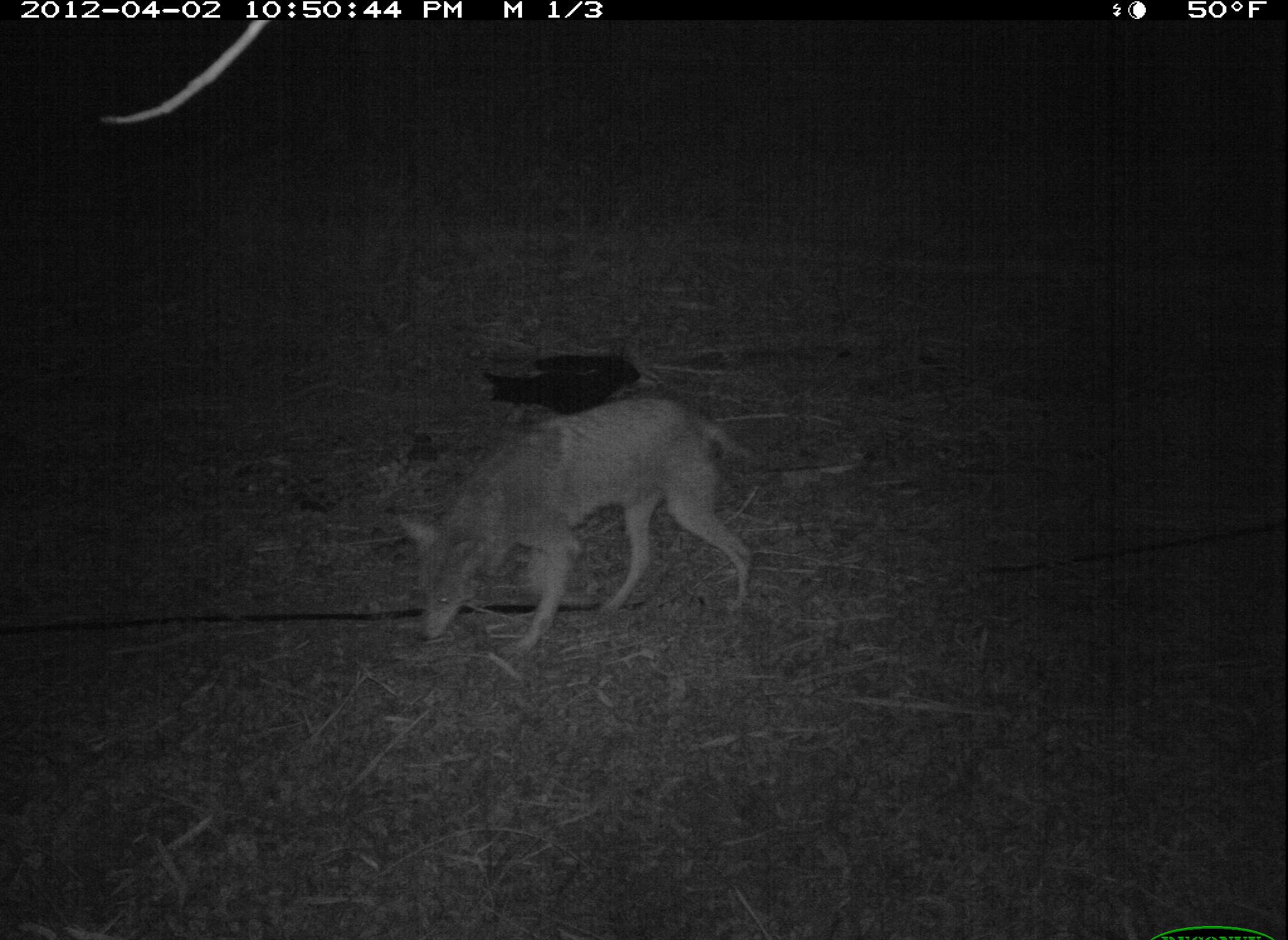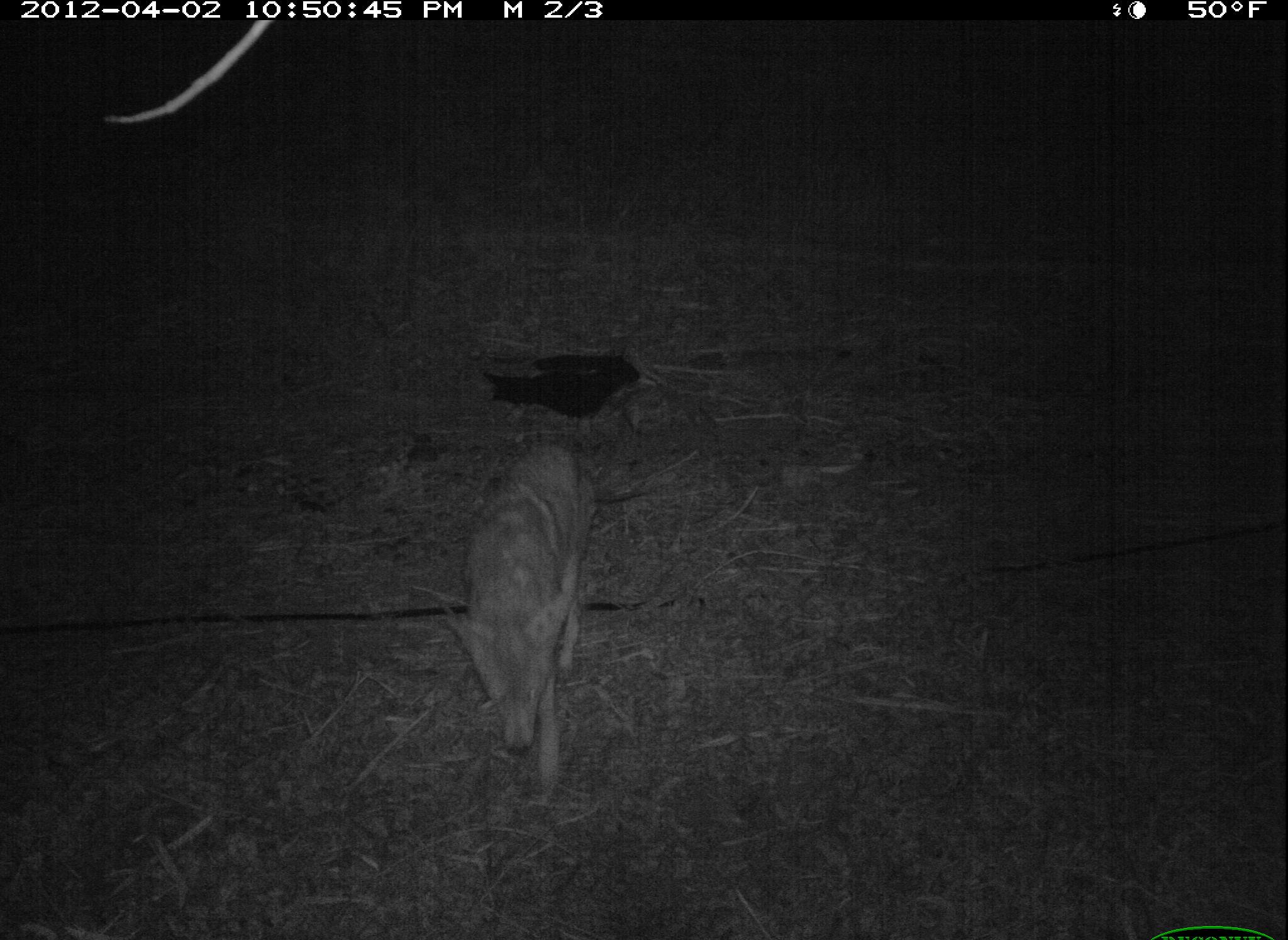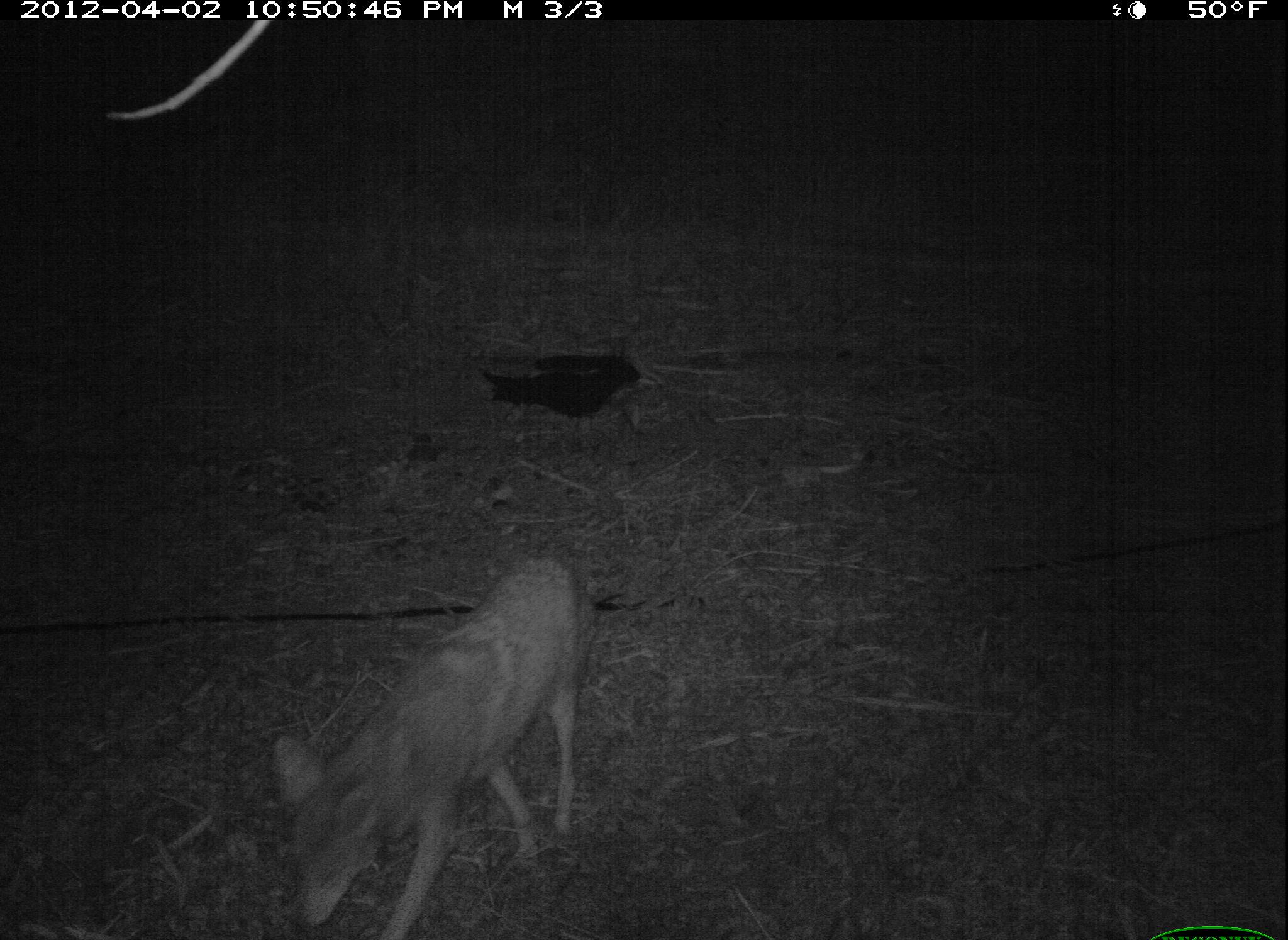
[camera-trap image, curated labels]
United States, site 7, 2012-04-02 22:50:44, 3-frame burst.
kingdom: Animalia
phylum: Chordata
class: Mammalia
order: Carnivora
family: Canidae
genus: Canis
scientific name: Canis latrans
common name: coyote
Coyote (Canis latrans).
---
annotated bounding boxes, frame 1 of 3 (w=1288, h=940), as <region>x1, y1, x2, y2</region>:
coyote: <region>388, 377, 768, 697</region>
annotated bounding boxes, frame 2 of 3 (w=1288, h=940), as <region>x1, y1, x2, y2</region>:
coyote: <region>411, 391, 626, 810</region>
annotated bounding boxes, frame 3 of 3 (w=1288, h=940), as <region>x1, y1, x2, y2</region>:
coyote: <region>272, 544, 615, 937</region>